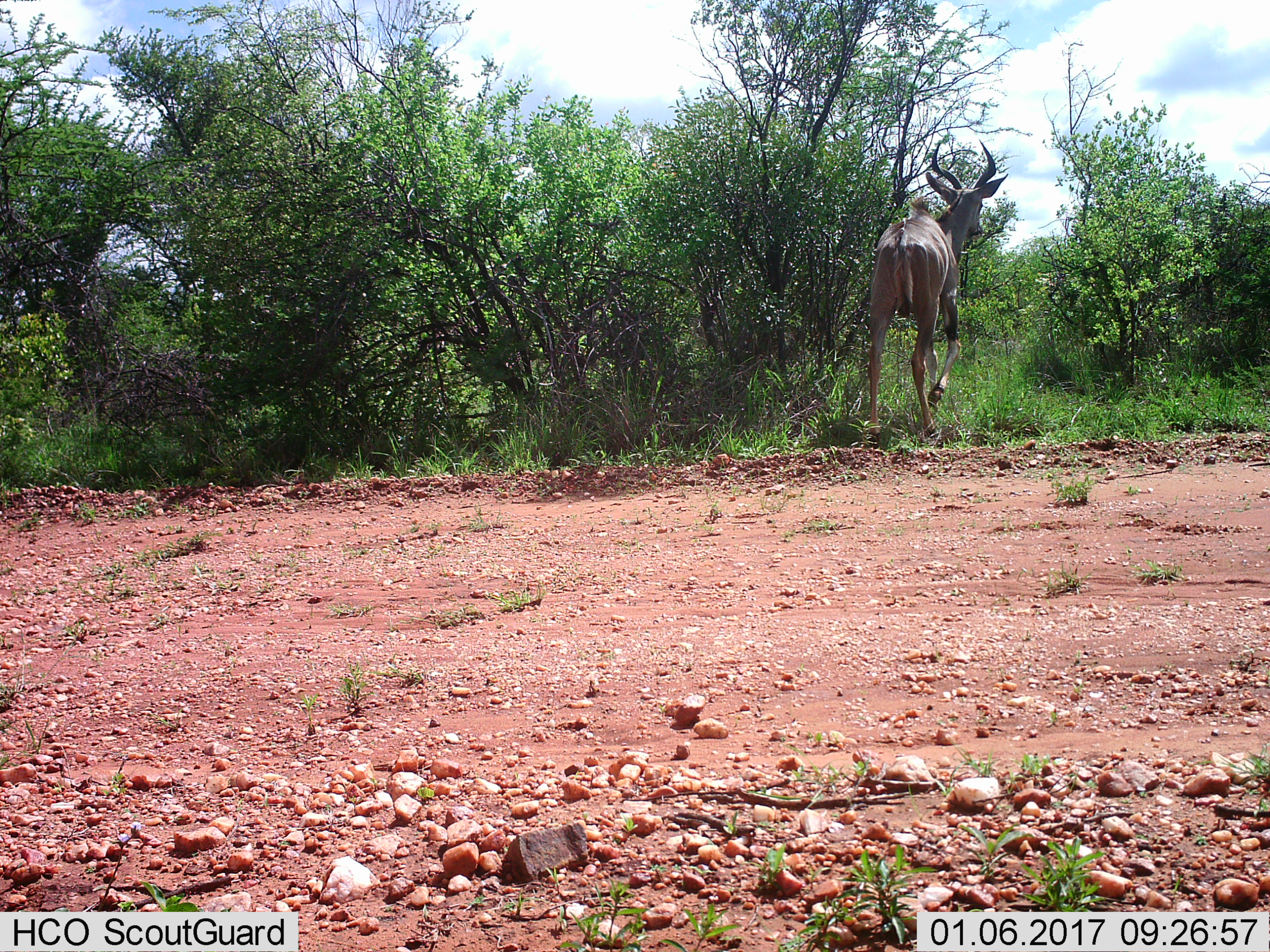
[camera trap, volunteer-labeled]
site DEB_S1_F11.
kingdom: Animalia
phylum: Chordata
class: Mammalia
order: Artiodactyla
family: Bovidae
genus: Tragelaphus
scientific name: Tragelaphus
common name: kudu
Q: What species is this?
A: Kudu (Tragelaphus).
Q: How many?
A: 1.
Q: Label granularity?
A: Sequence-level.